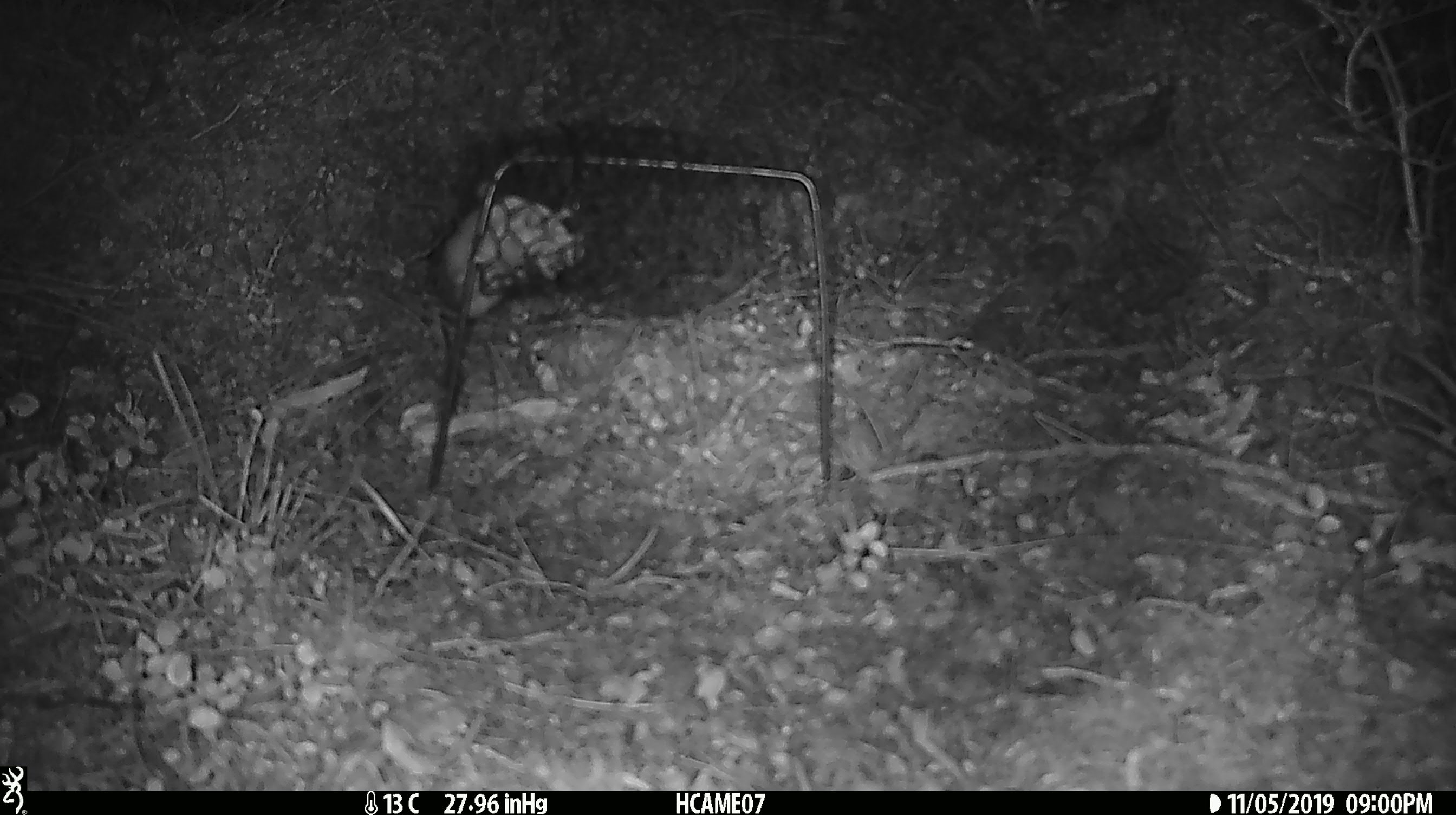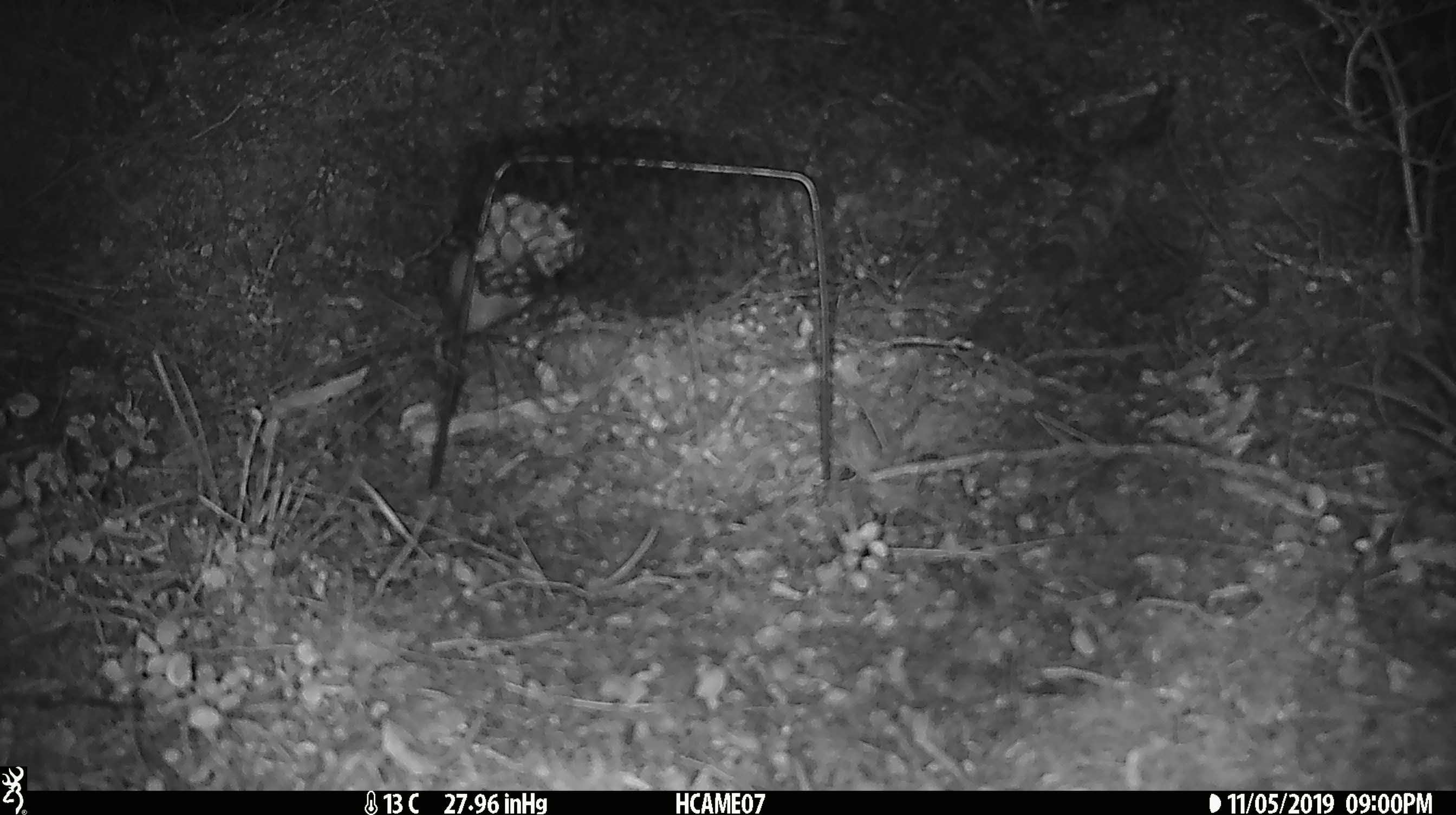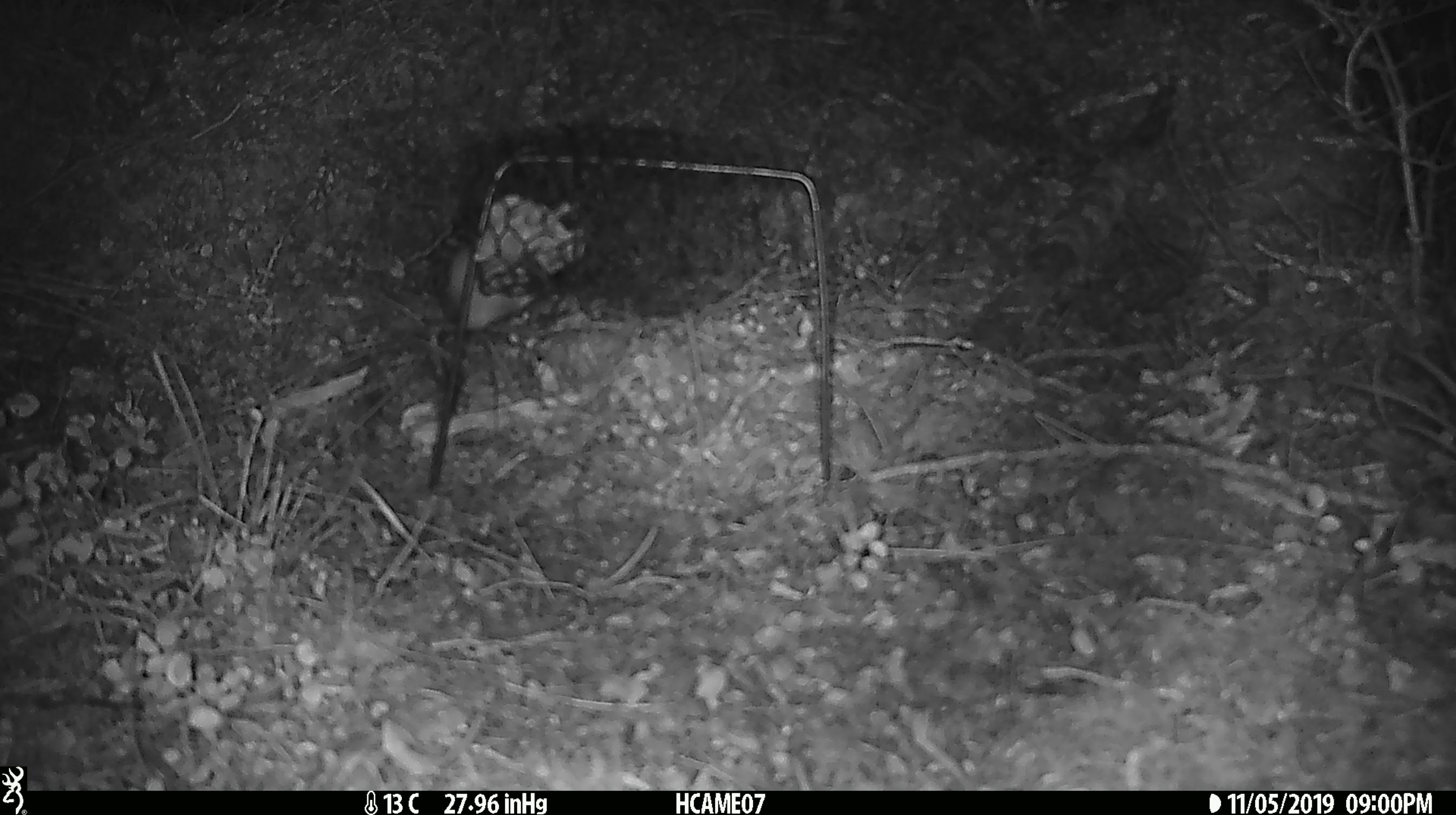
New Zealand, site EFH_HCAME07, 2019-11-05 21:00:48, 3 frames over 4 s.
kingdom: Animalia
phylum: Chordata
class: Mammalia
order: Rodentia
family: Muridae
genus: Mus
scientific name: Mus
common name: mouse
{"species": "mouse (Mus)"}